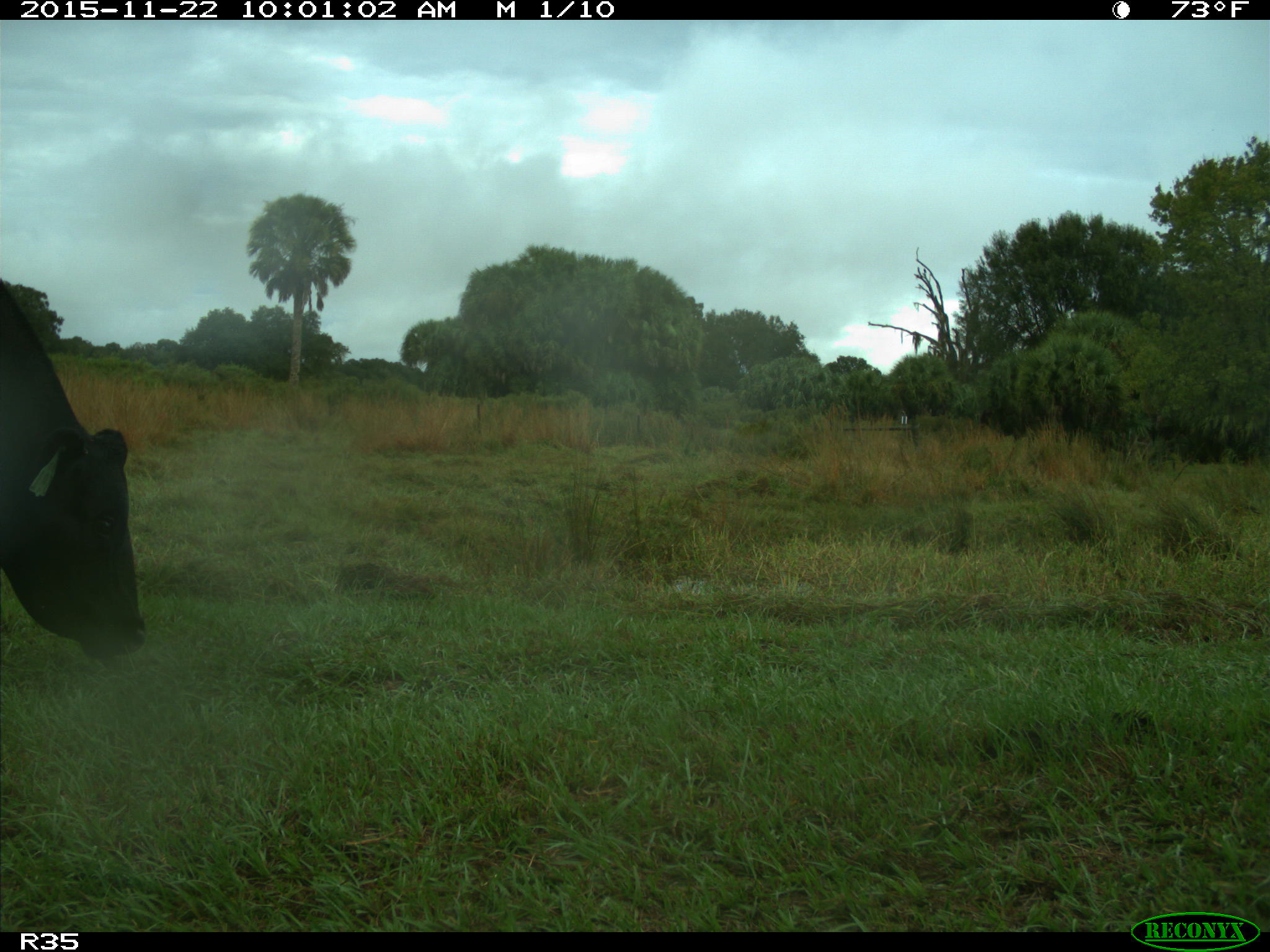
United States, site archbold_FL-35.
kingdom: Animalia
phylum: Chordata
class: Mammalia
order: Artiodactyla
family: Bovidae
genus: Bos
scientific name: Bos taurus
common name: domestic cow